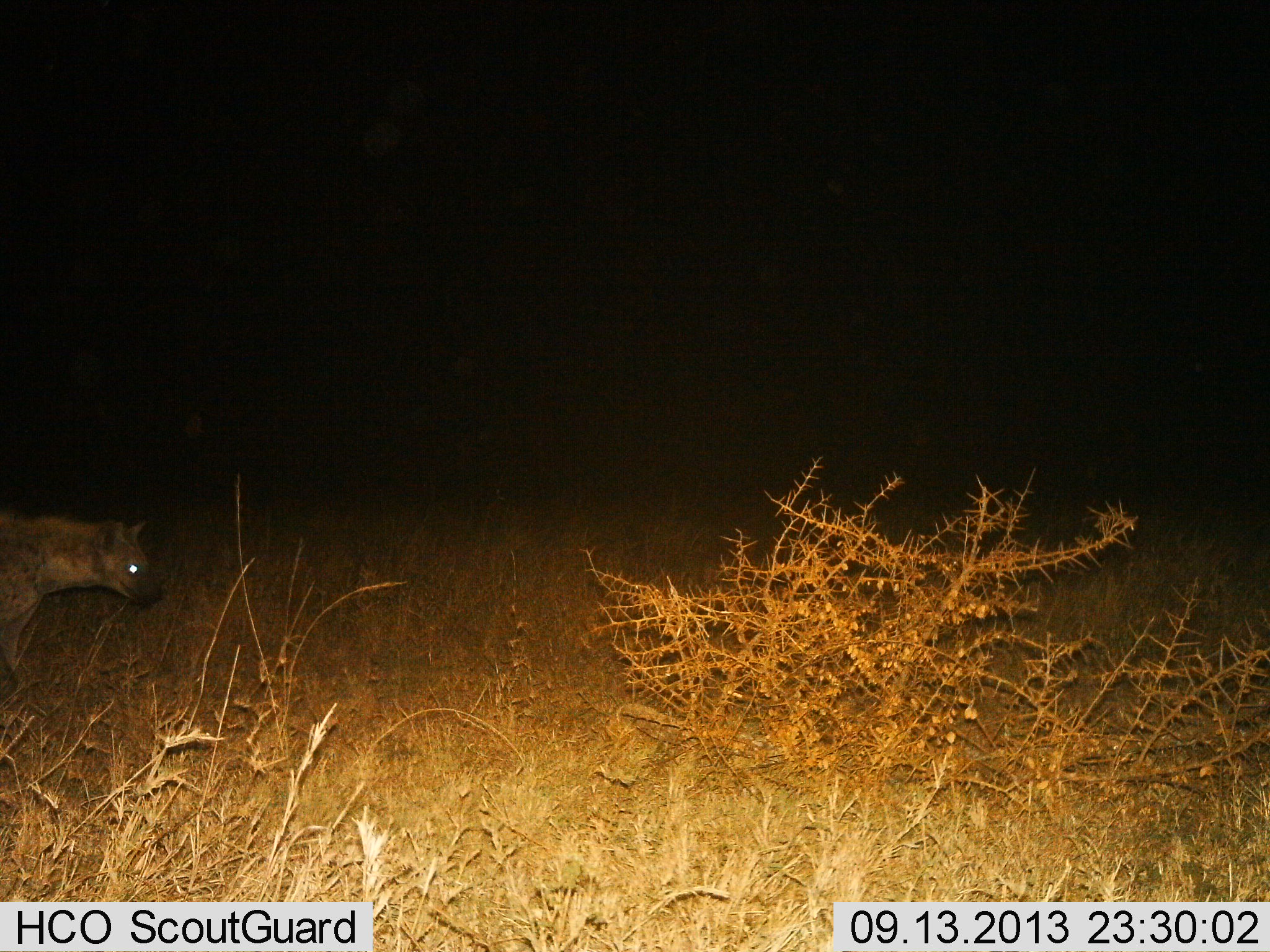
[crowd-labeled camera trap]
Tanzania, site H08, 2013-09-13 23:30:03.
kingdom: Animalia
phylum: Chordata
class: Mammalia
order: Carnivora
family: Hyaenidae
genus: Crocuta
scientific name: Crocuta crocuta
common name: spotted hyena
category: hyenaspotted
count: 1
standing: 29%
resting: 0%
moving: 81%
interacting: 0%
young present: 0%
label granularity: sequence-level